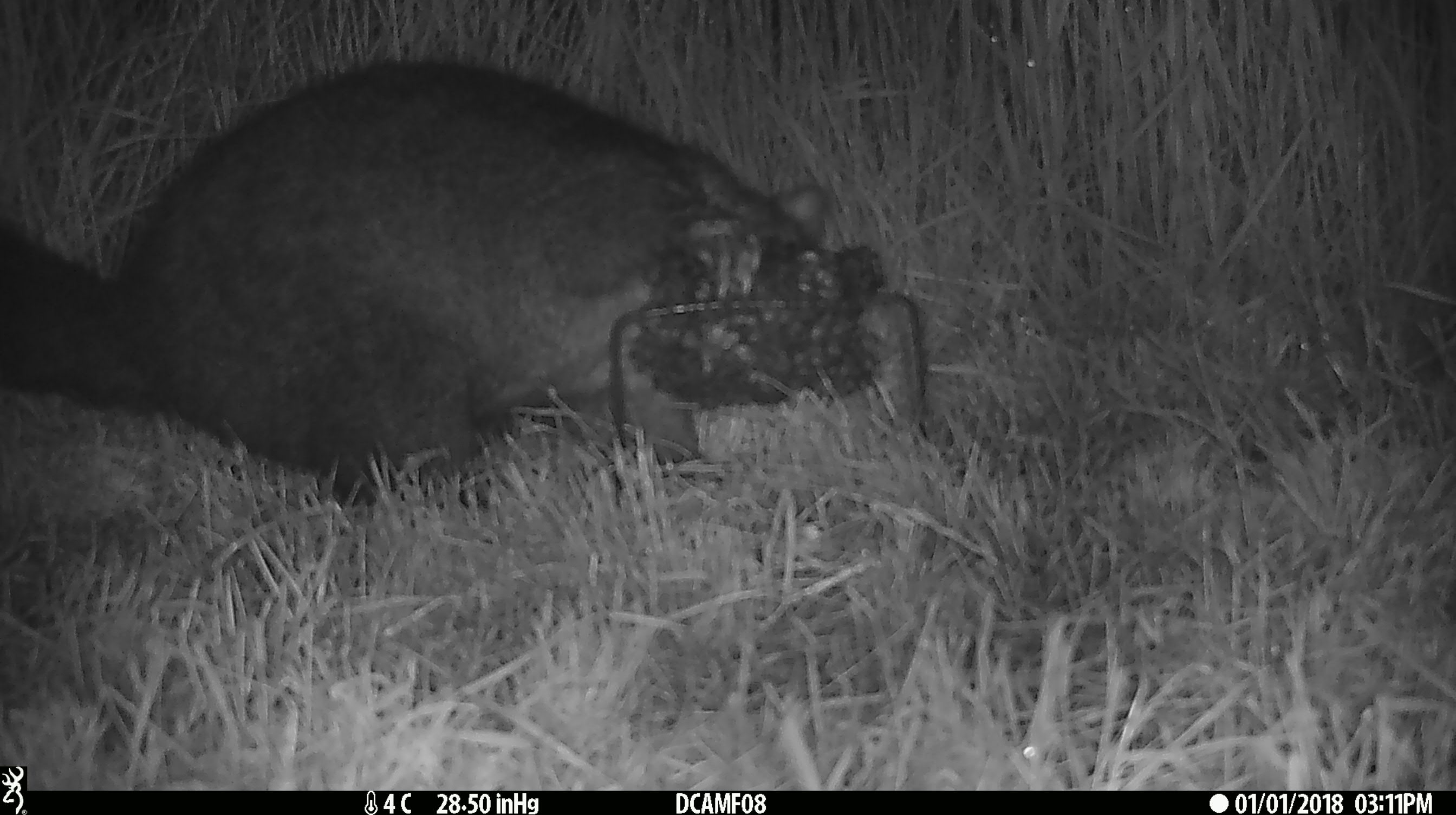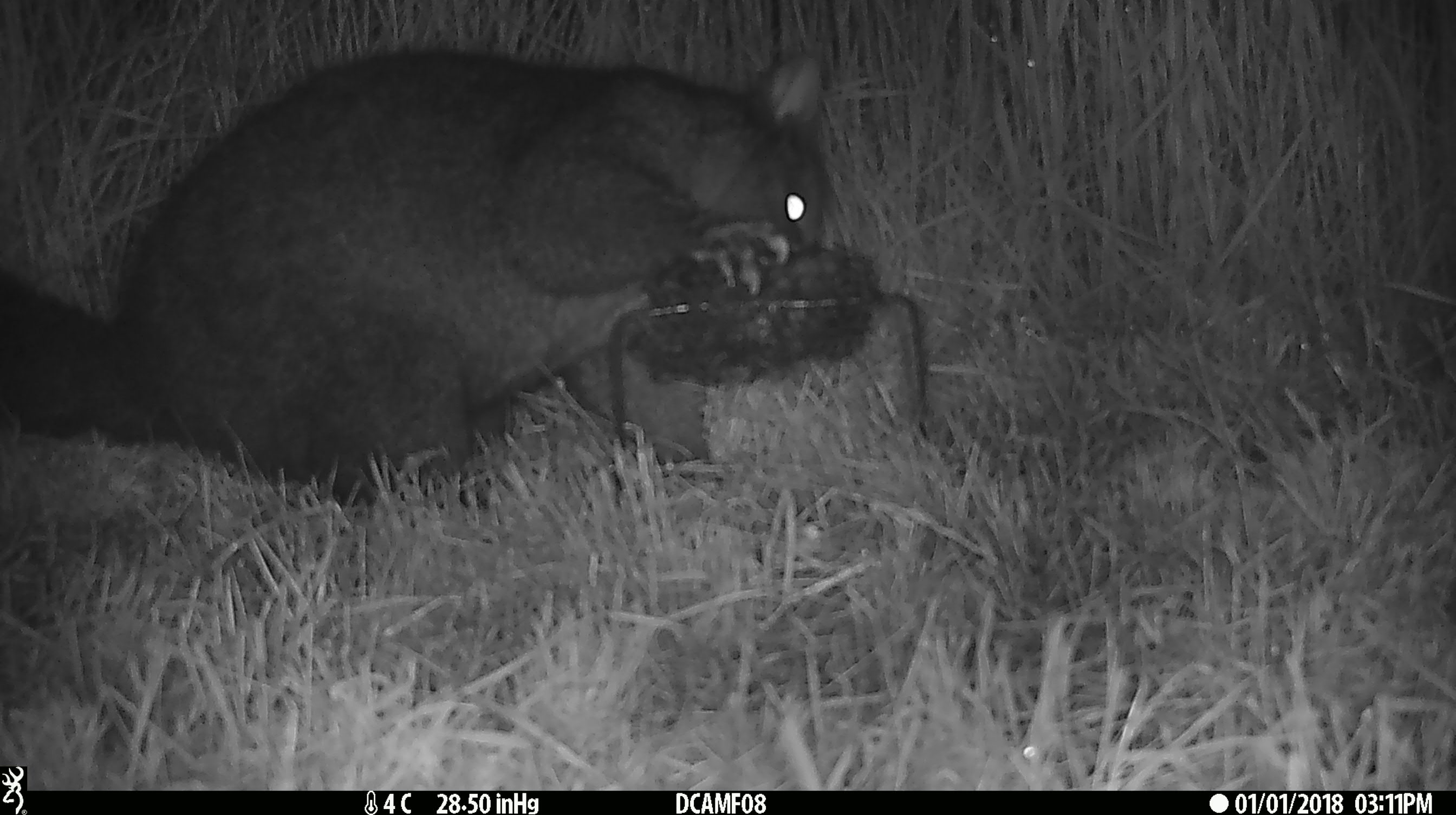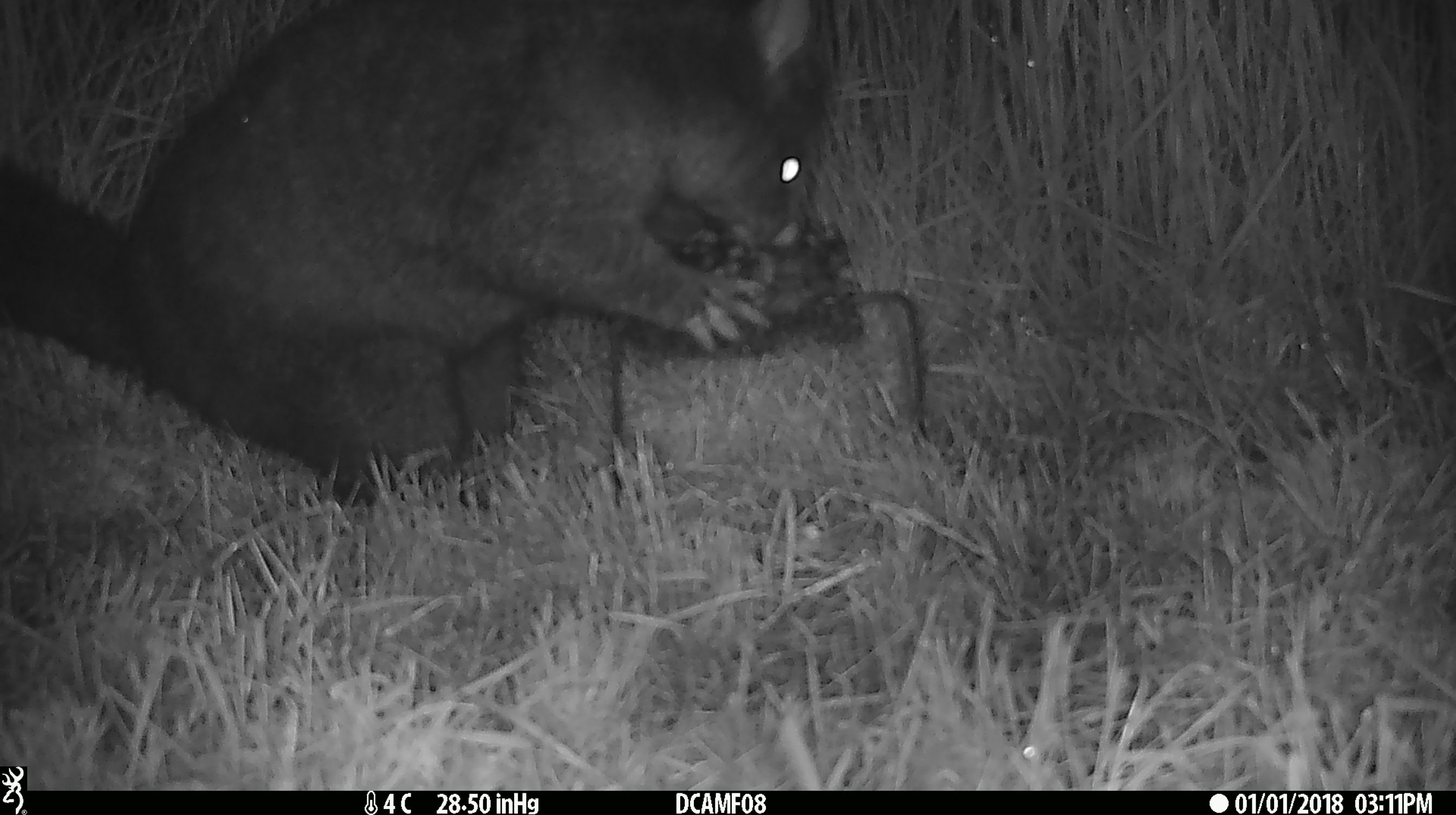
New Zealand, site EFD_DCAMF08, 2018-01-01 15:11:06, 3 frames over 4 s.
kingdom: Animalia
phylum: Chordata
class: Mammalia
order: Diprotodontia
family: Phalangeridae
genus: Trichosurus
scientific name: Trichosurus vulpecula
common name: common brushtail possum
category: possum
Possum (common brushtail possum) (Trichosurus vulpecula).